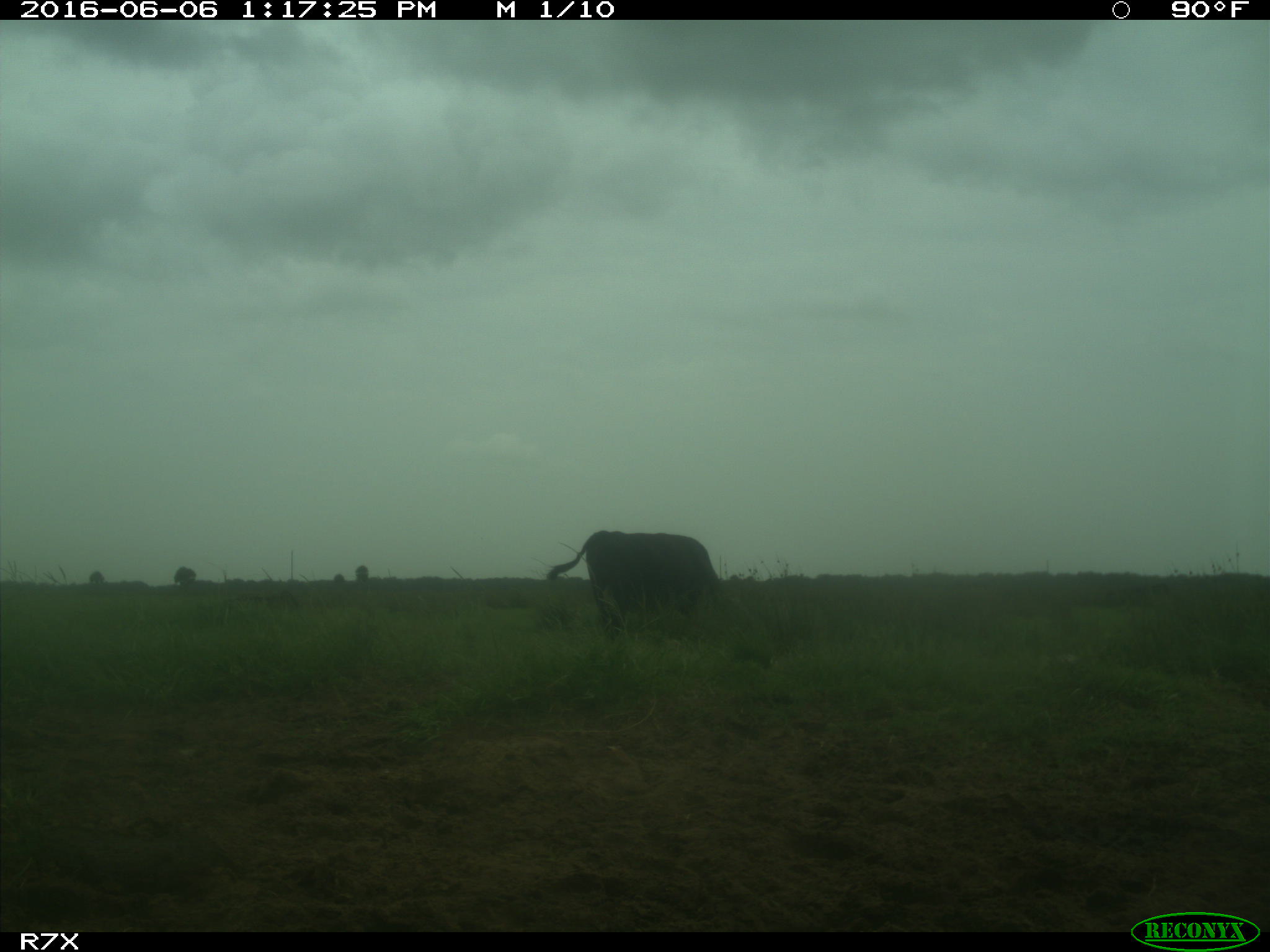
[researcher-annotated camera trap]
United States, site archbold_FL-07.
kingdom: Animalia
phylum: Chordata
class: Mammalia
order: Artiodactyla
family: Bovidae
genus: Bos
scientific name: Bos taurus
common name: domestic cow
Bos taurus (domestic cow).